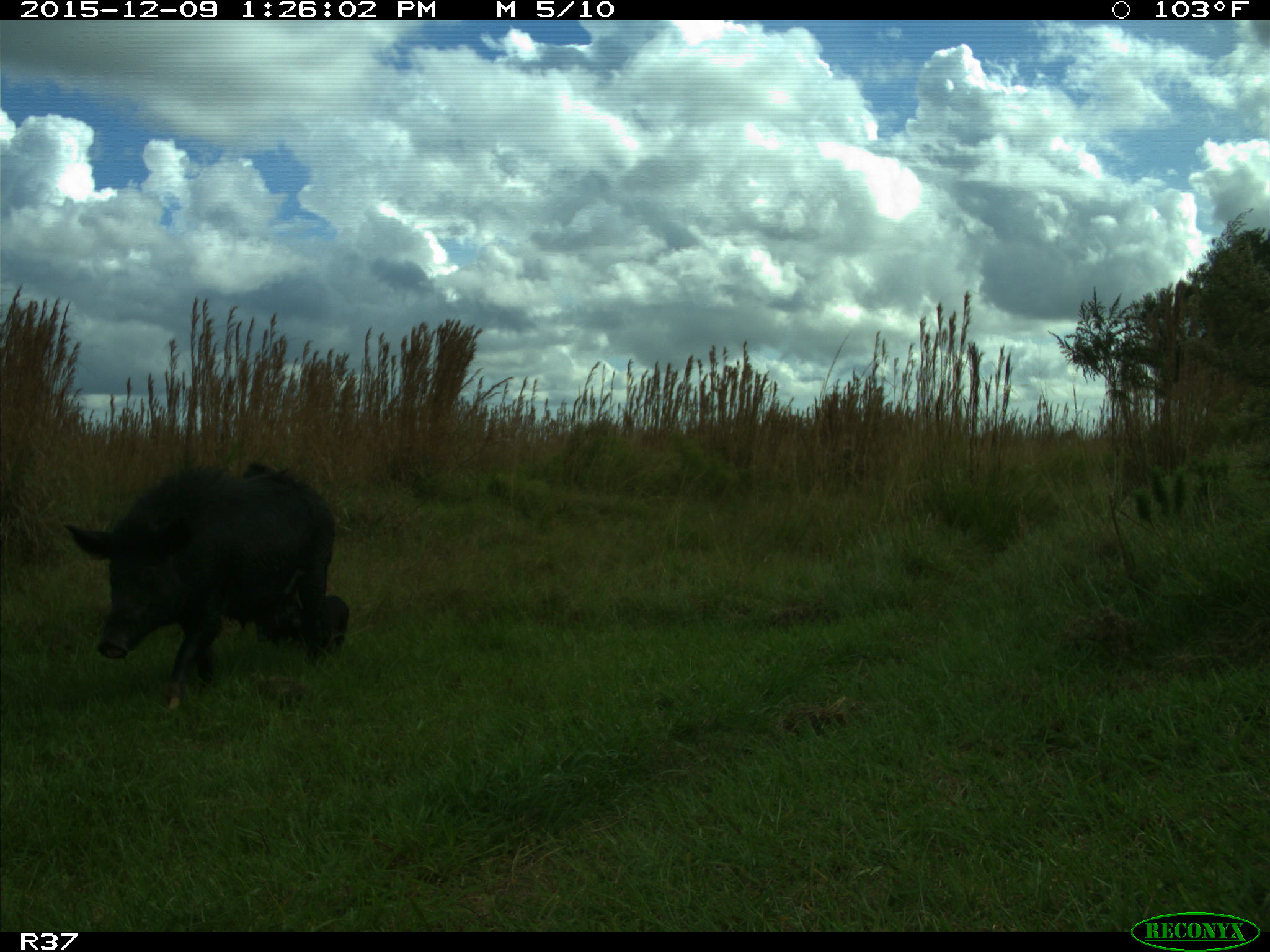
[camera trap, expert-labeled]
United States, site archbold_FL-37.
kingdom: Animalia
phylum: Chordata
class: Mammalia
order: Artiodactyla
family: Suidae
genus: Sus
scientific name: Sus scrofa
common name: wild boar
Sus scrofa (wild boar).